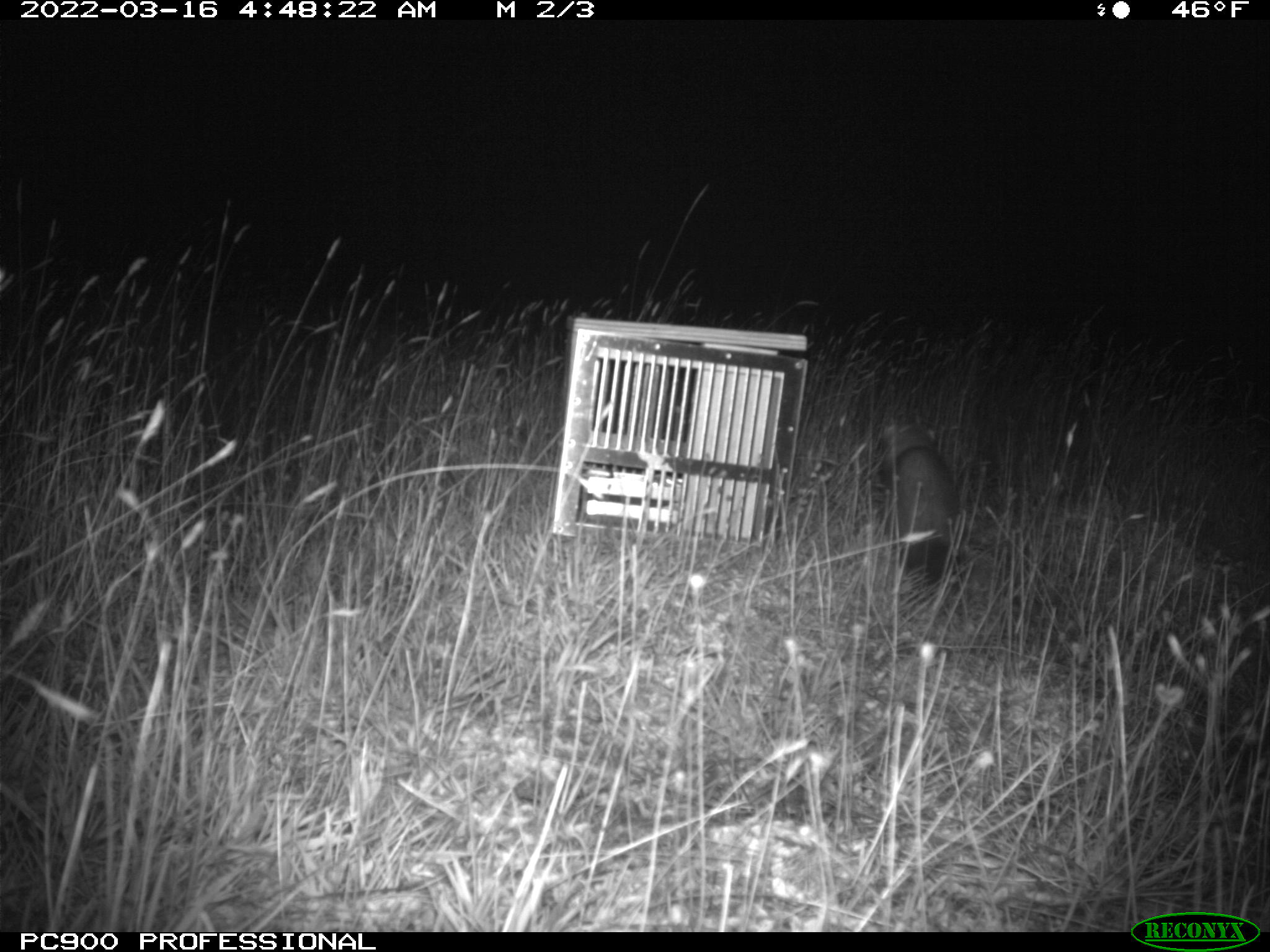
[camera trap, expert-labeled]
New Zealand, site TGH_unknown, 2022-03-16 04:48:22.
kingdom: Animalia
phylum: Chordata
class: Mammalia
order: Carnivora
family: Mustelidae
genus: Mustela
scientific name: Mustela furo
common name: ferret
Ferret (Mustela furo).